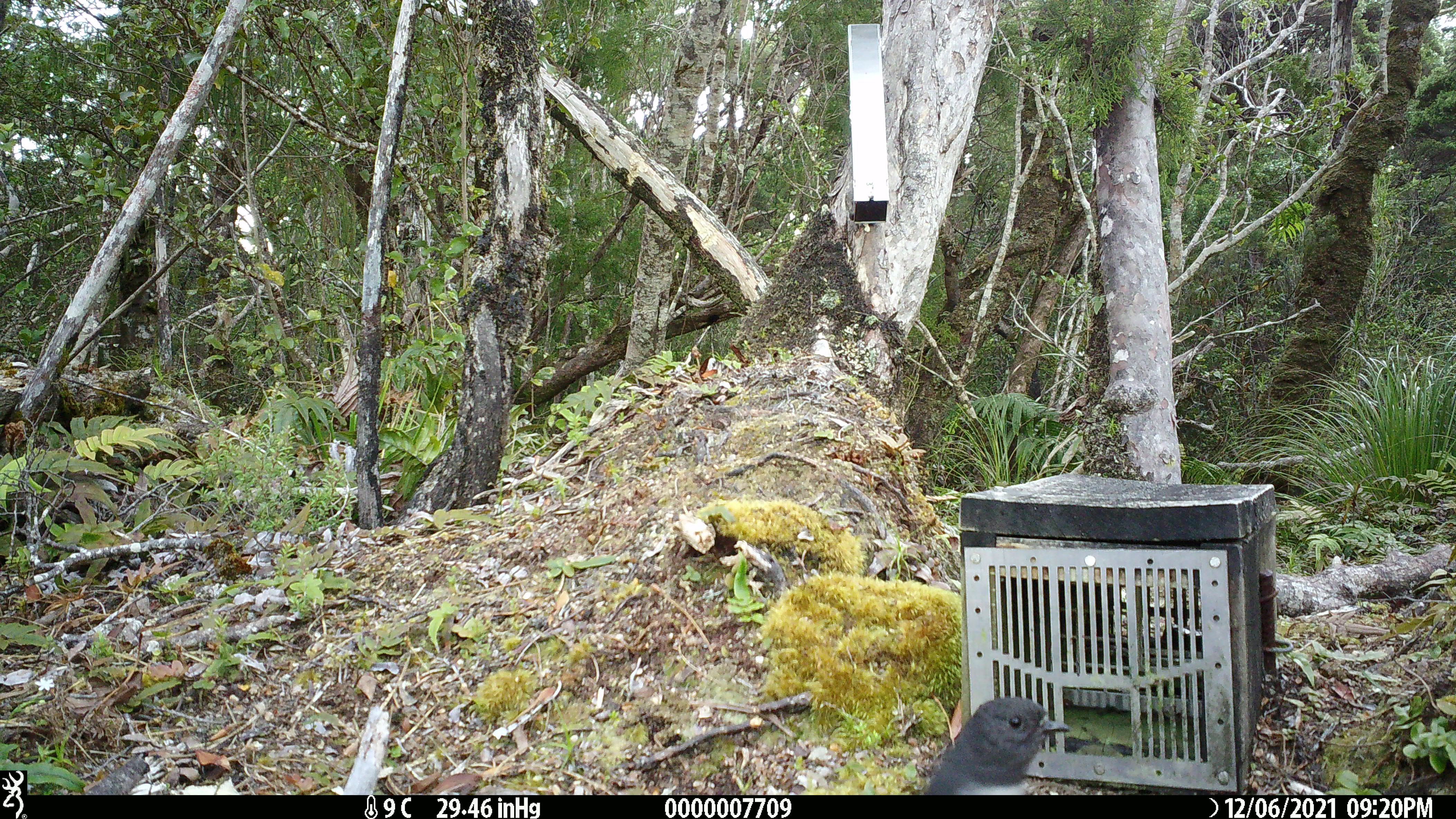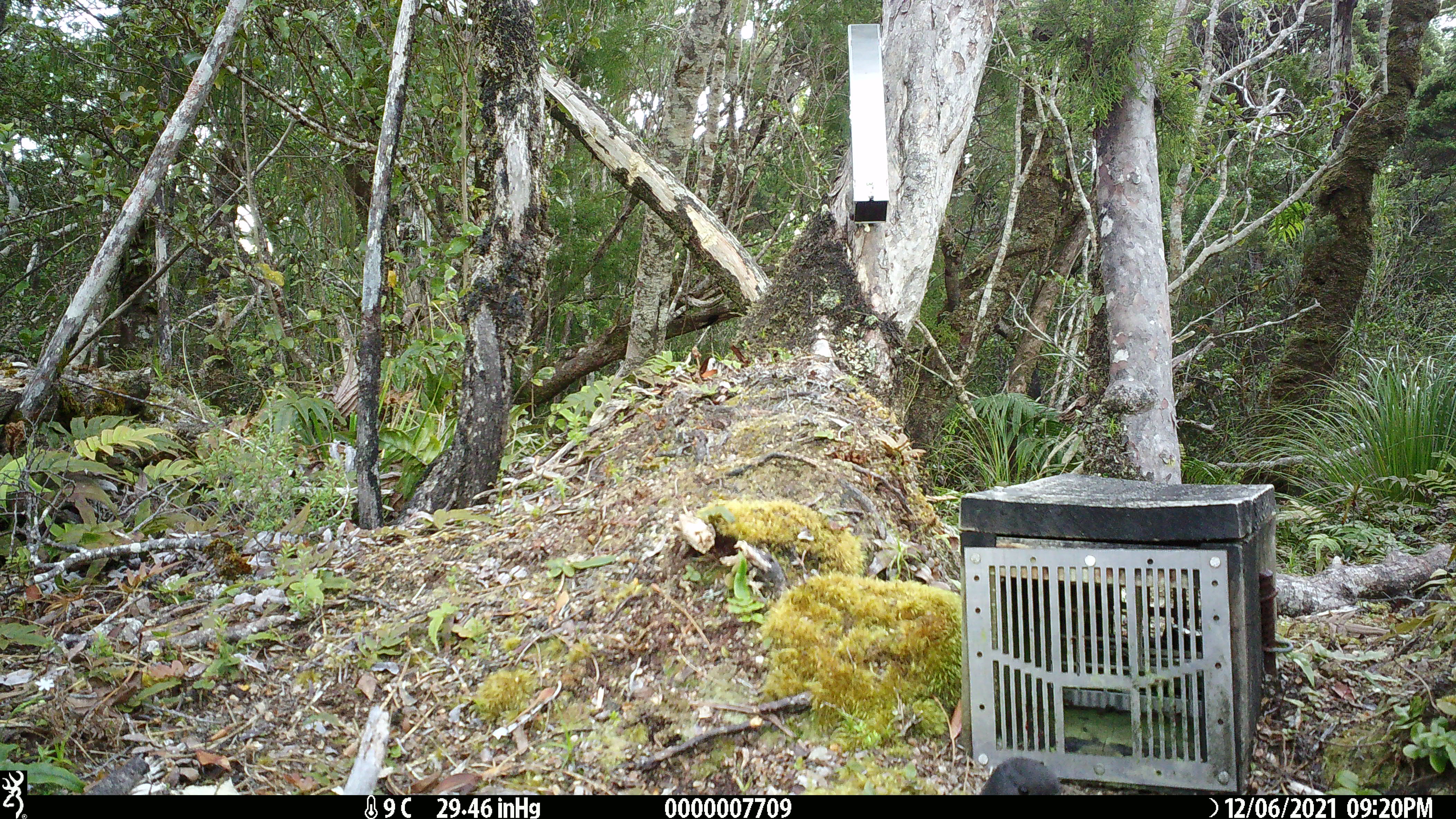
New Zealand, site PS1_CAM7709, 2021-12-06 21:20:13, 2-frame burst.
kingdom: Animalia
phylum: Chordata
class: Aves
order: Passeriformes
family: Petroicidae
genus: Petroica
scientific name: Petroica australis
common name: new zealand robin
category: robin